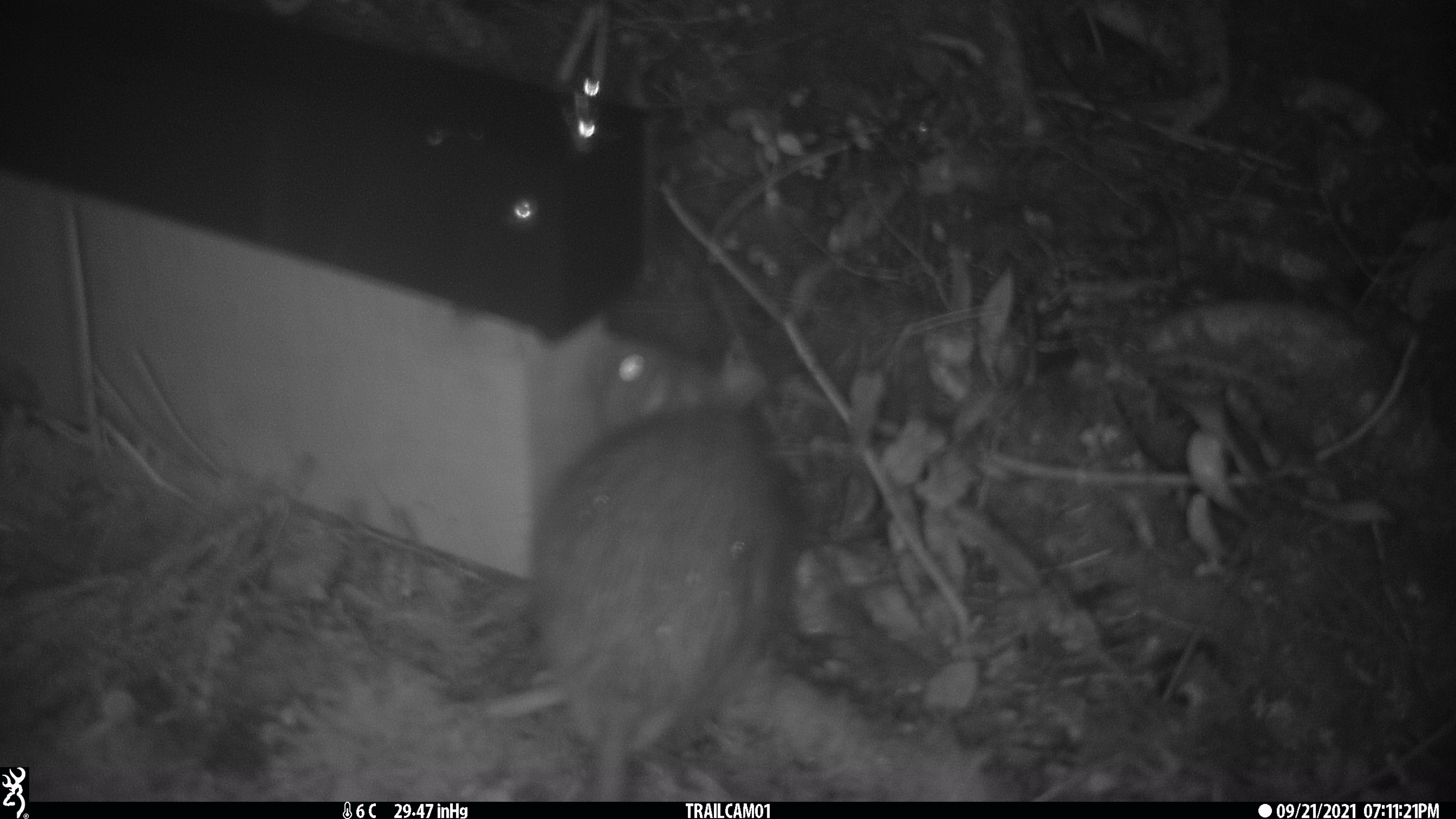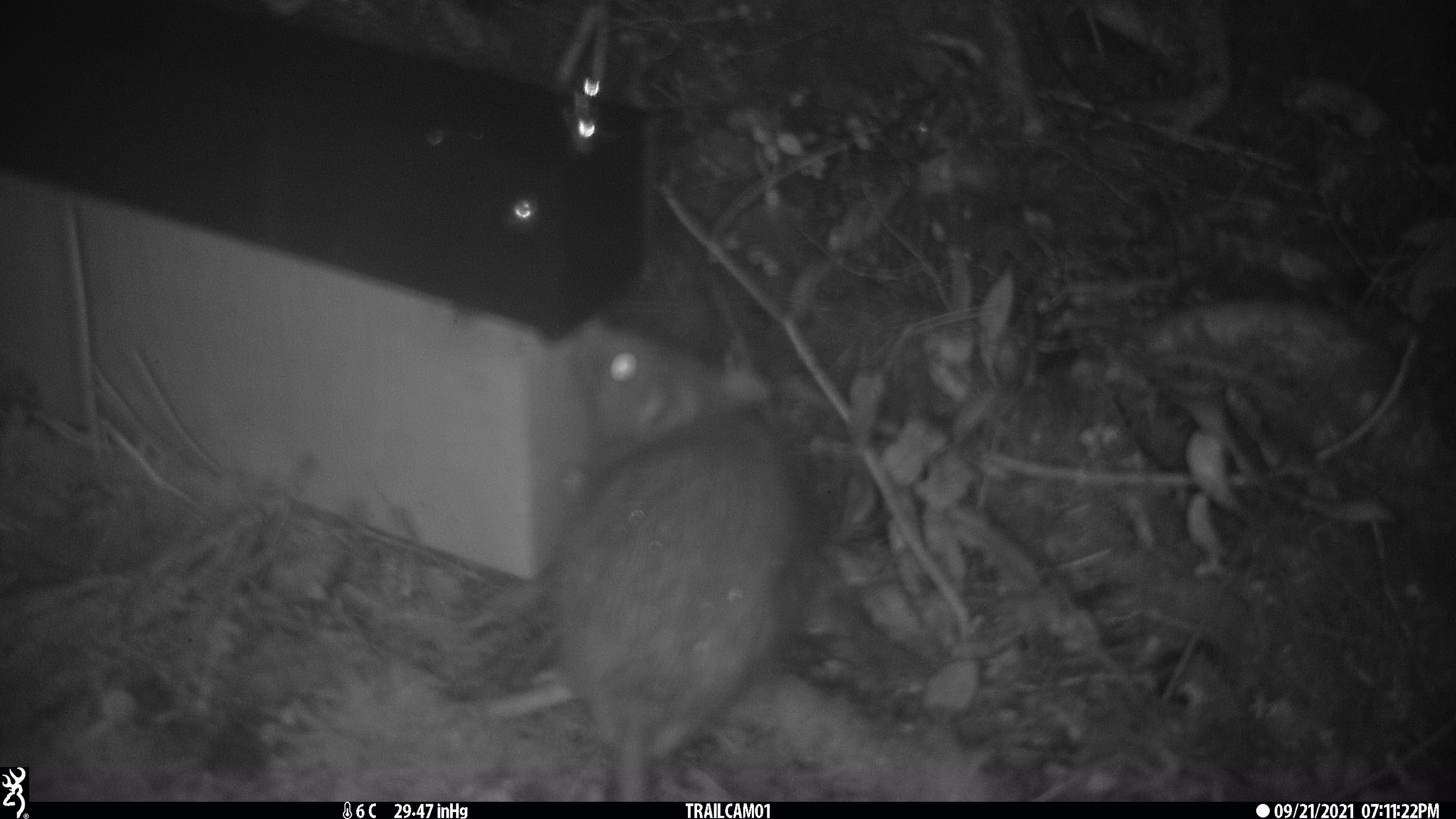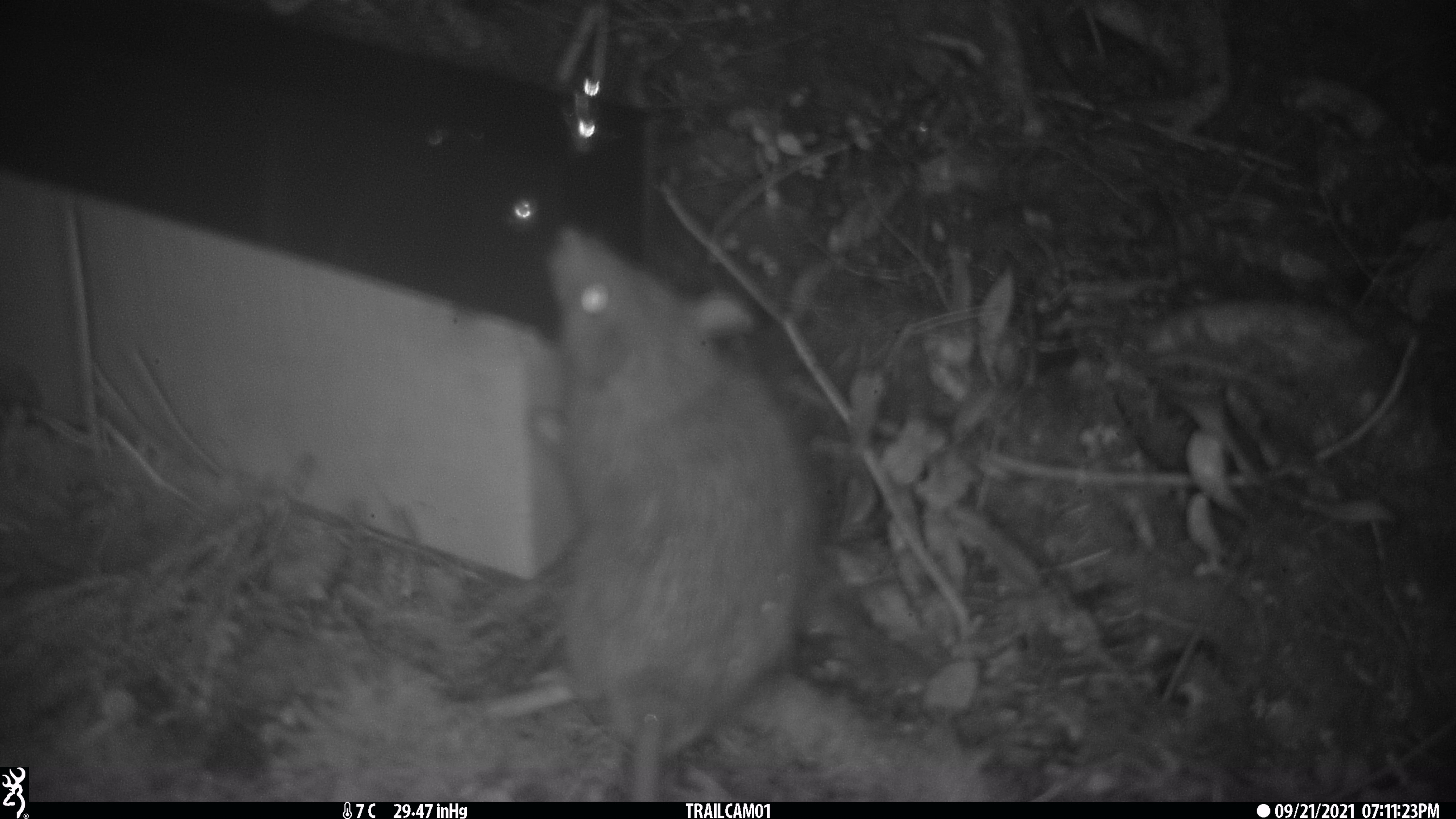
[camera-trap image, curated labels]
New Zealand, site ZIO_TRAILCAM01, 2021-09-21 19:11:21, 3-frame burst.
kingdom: Animalia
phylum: Chordata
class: Mammalia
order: Rodentia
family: Muridae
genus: Rattus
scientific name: Rattus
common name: rat